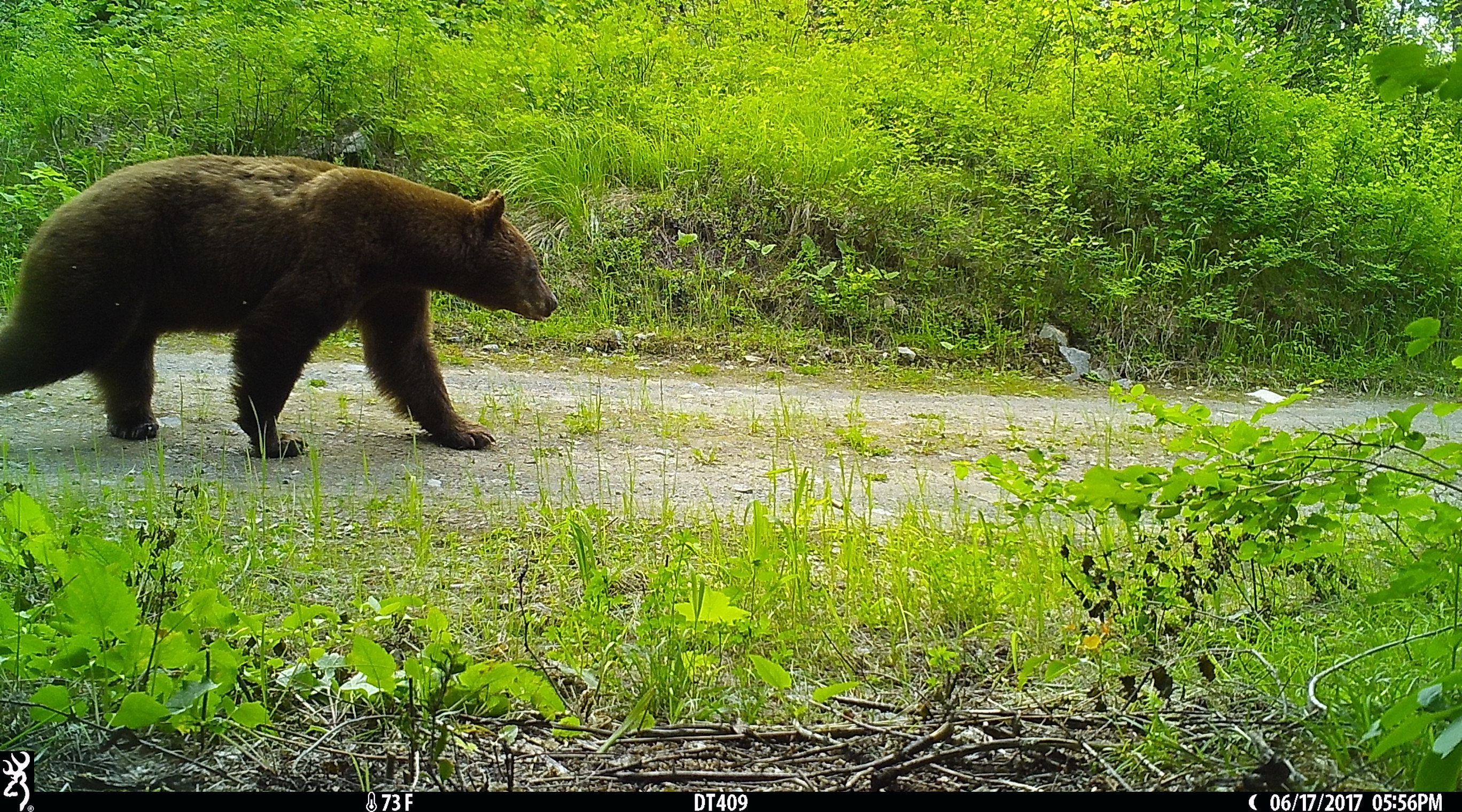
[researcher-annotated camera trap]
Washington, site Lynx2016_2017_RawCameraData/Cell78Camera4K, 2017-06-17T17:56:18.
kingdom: Animalia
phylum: Chordata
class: Mammalia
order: Carnivora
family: Ursidae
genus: Ursus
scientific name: Ursus americanus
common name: american black bear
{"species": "Ursus americanus (american black bear)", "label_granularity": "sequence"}